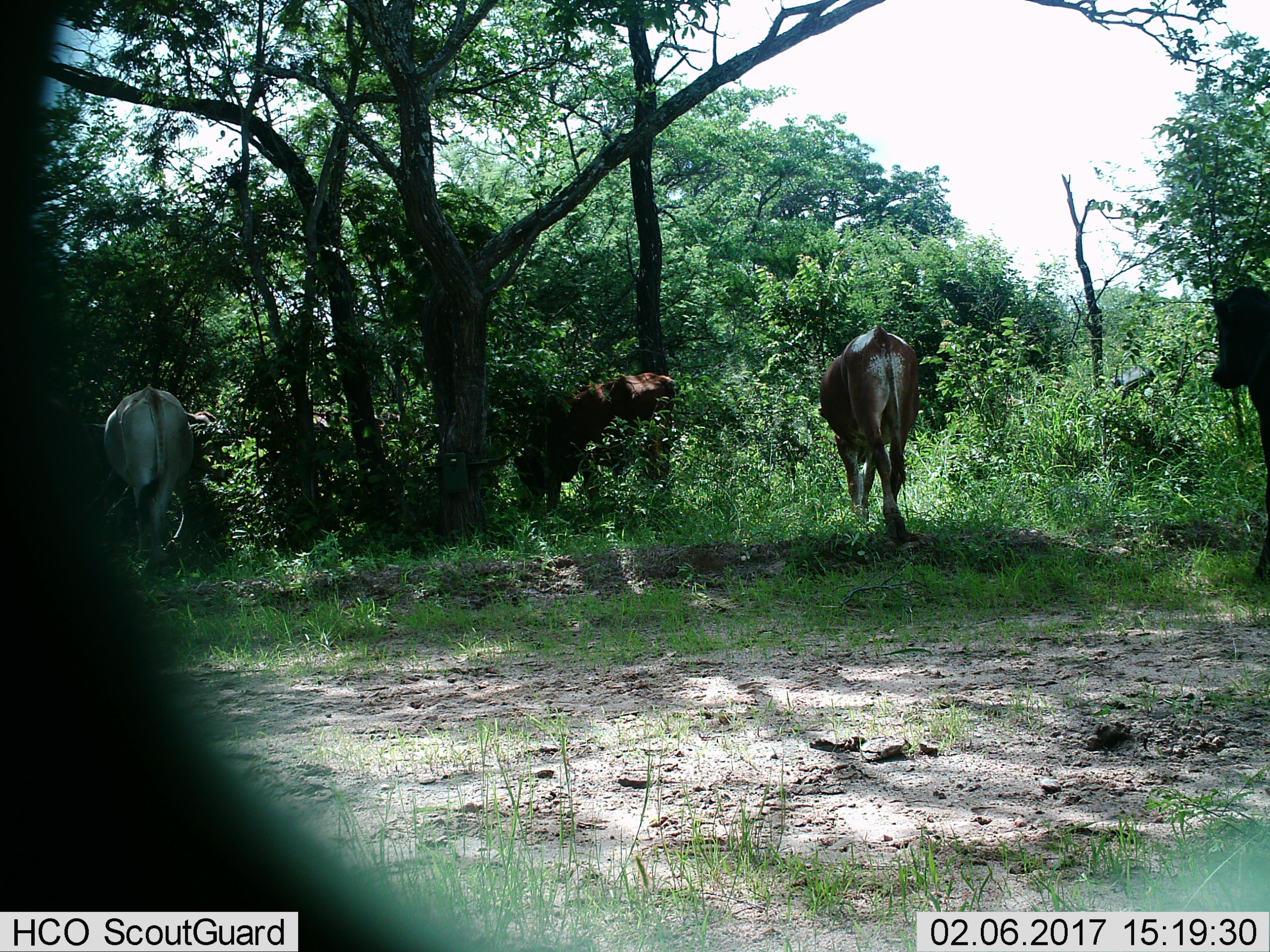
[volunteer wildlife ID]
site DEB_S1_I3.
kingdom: Animalia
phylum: Chordata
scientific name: Vertebrata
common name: domestic animal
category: domesticanimal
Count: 4.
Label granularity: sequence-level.